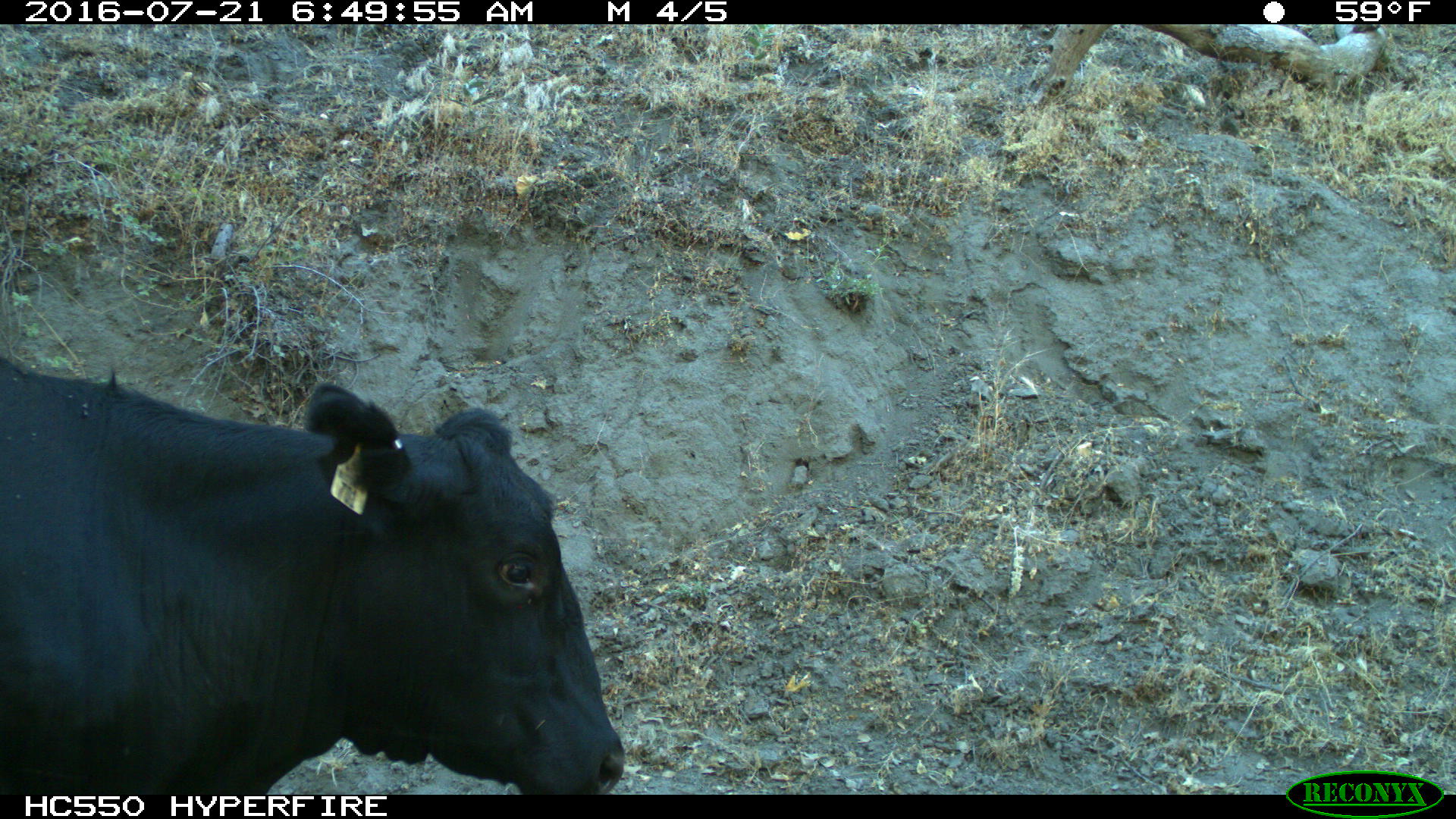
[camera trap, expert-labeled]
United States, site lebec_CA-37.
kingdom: Animalia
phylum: Chordata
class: Mammalia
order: Artiodactyla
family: Bovidae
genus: Bos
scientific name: Bos taurus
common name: domestic cow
Bos taurus (domestic cow).